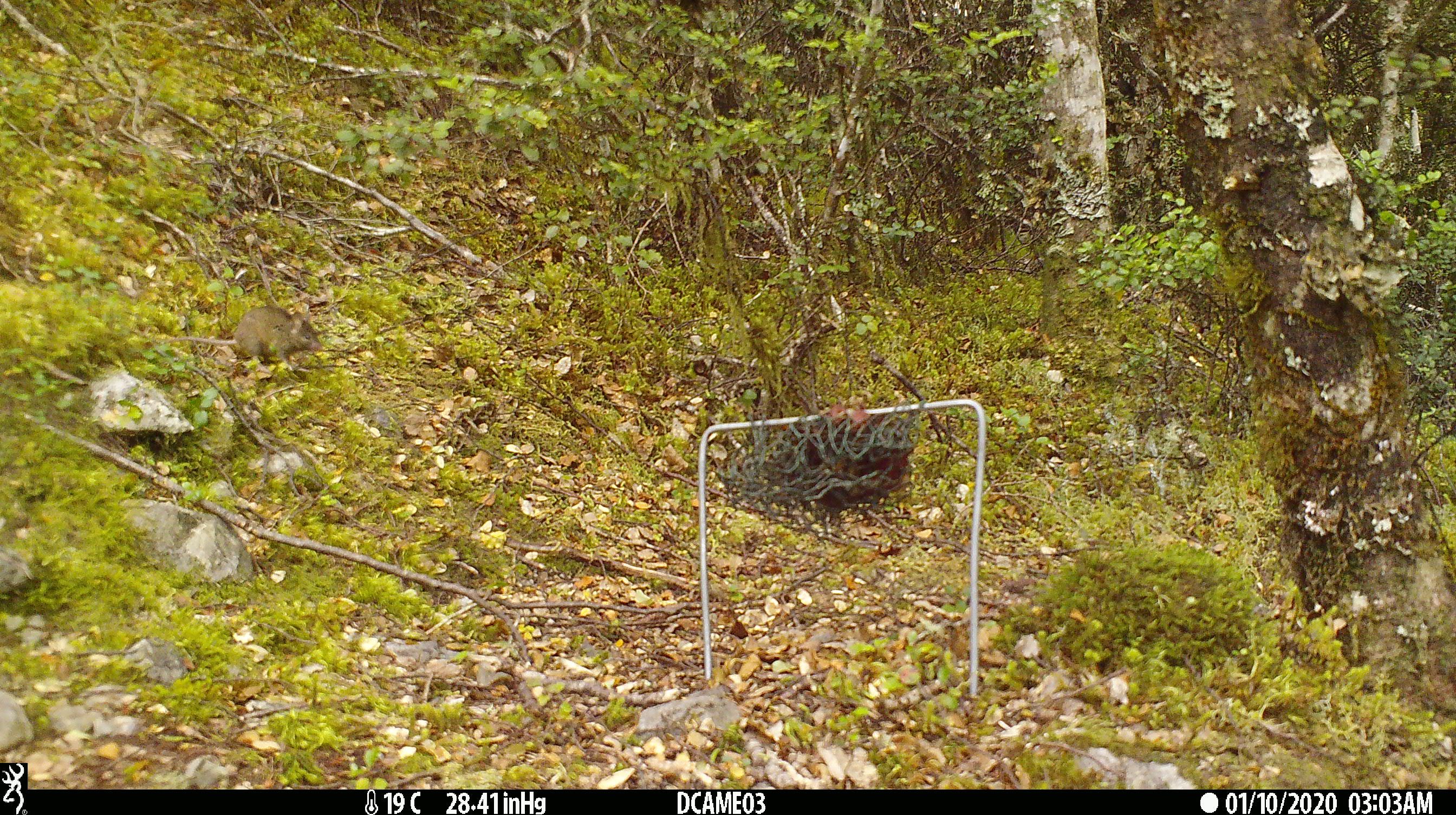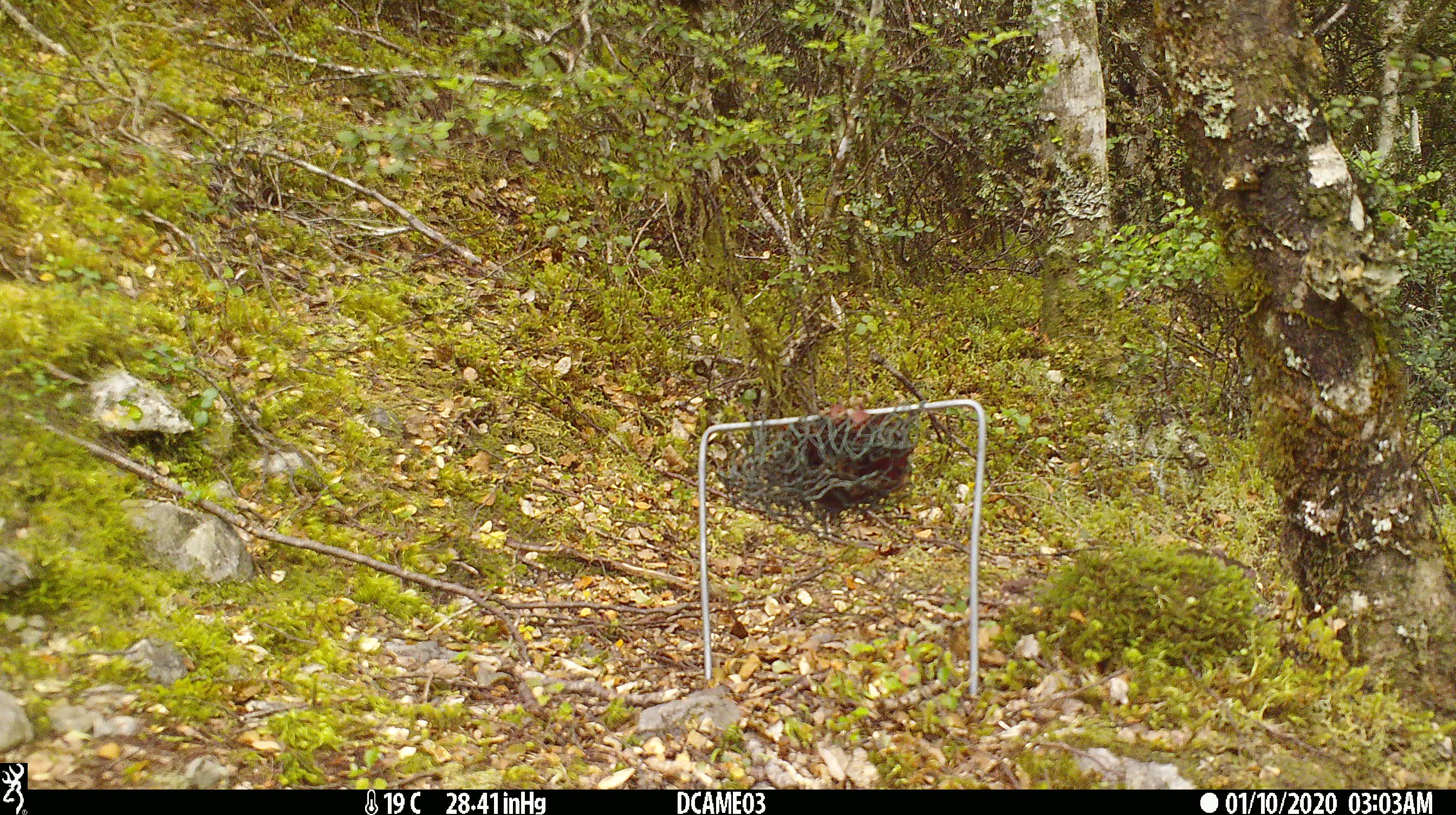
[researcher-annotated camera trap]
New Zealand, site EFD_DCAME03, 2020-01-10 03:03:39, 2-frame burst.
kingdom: Animalia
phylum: Chordata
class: Mammalia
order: Rodentia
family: Muridae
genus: Mus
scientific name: Mus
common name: mouse